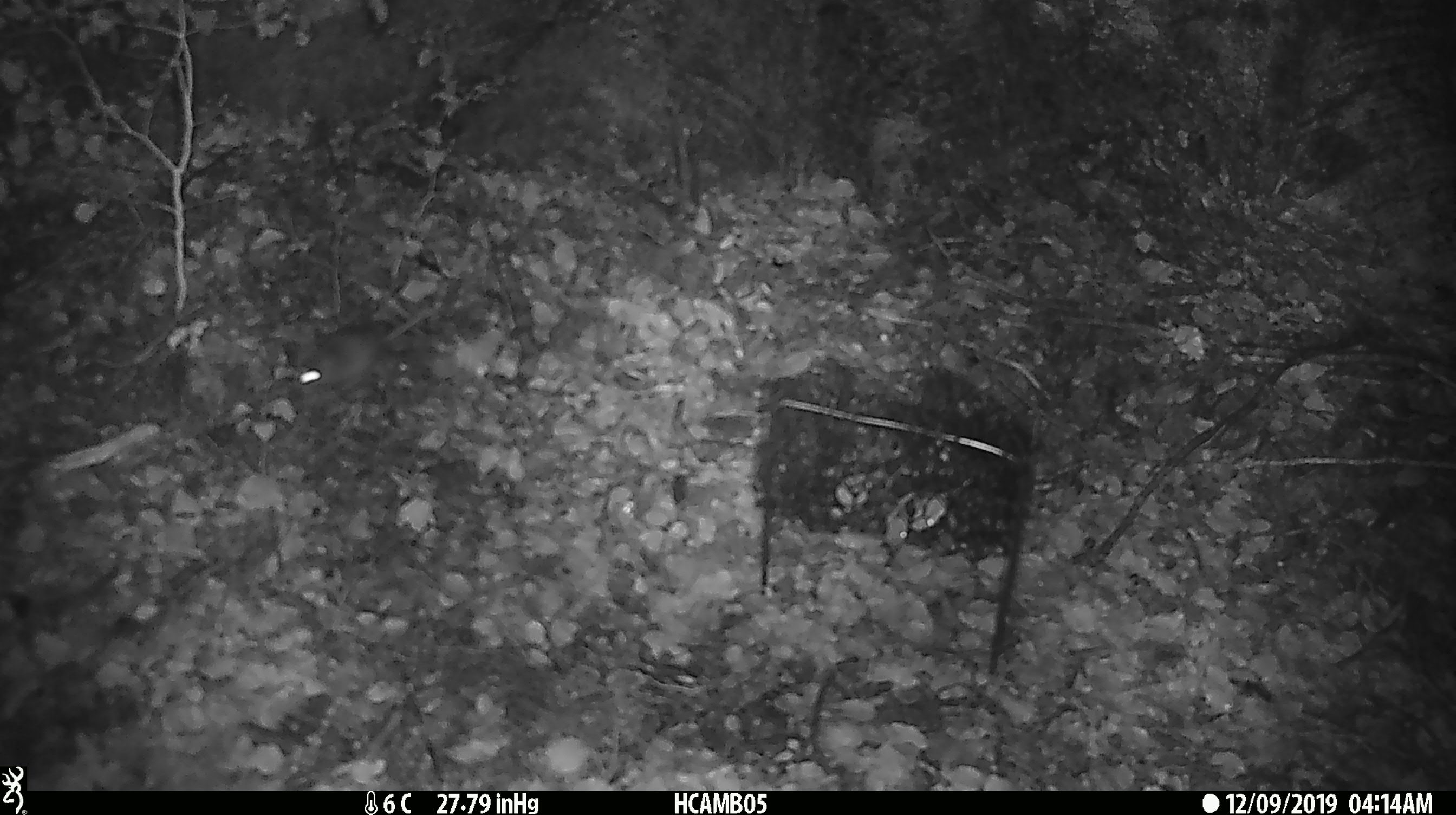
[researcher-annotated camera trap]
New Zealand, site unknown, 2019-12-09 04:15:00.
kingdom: Animalia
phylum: Chordata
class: Mammalia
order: Rodentia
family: Muridae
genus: Mus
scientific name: Mus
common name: mouse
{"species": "mouse (Mus)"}